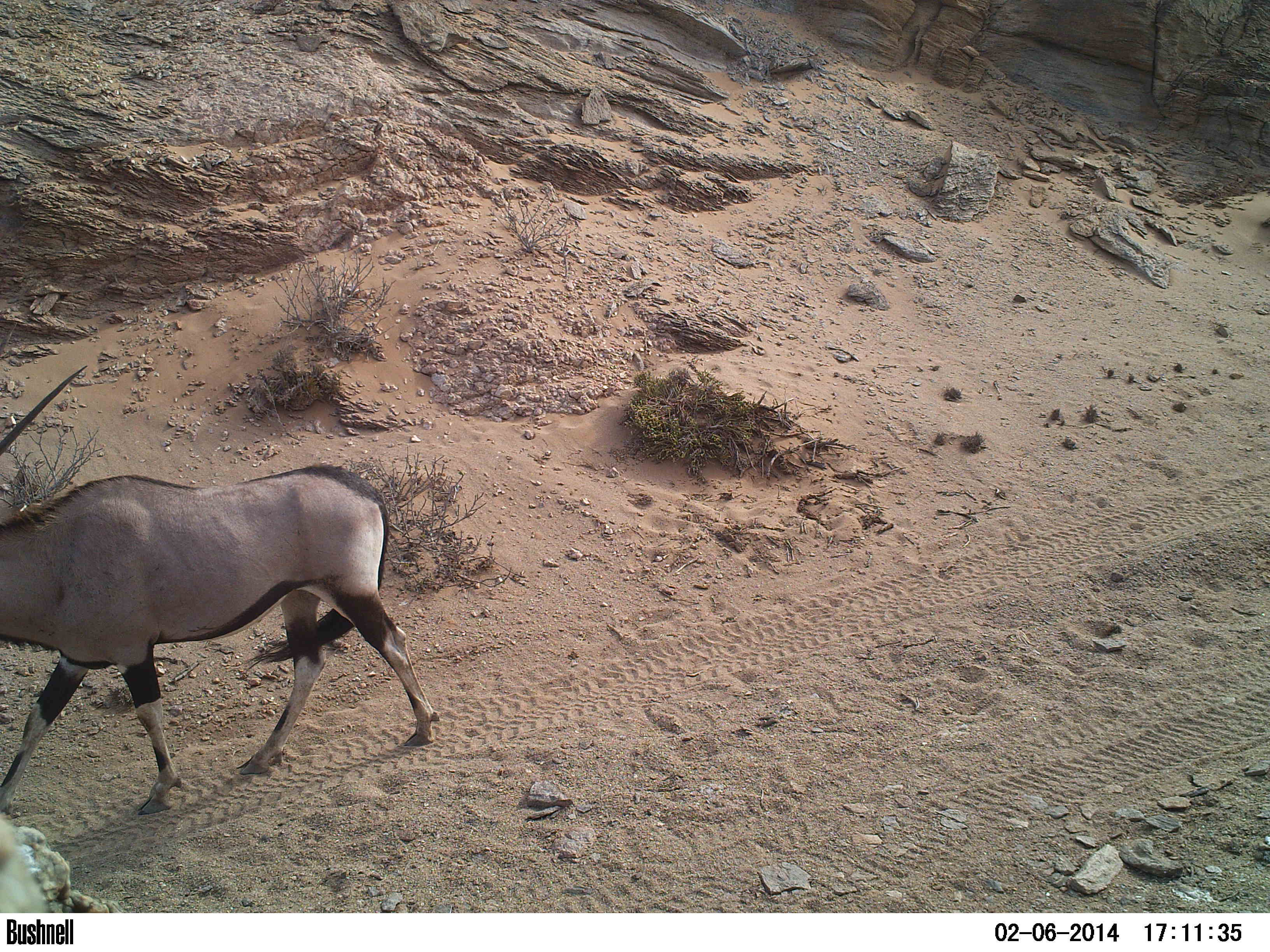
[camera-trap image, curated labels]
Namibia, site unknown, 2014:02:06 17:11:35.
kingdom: Animalia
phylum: Chordata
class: Mammalia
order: Artiodactyla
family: Bovidae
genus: Oryx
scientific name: Oryx gazella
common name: gemsbok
Oryx gazella (gemsbok).